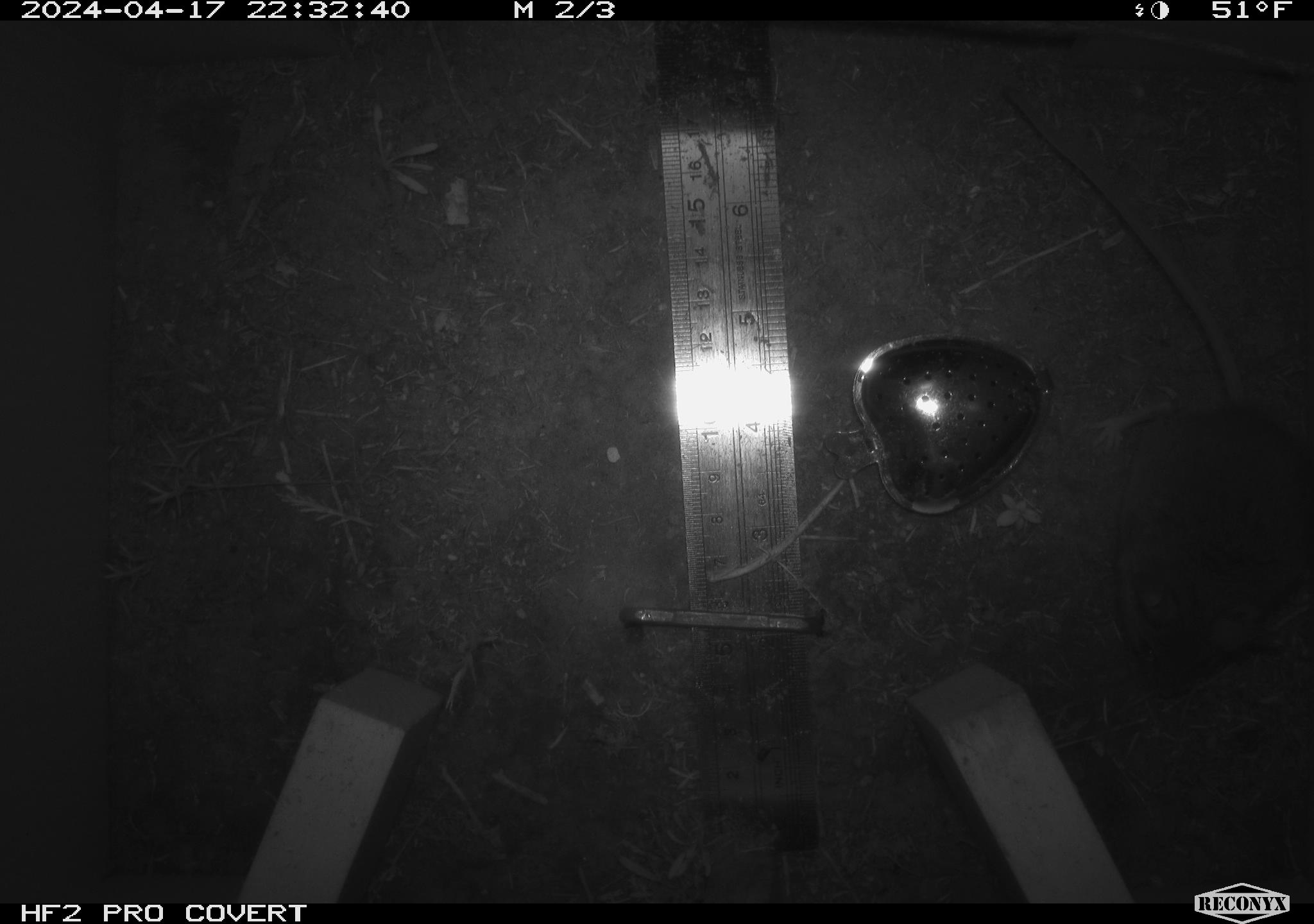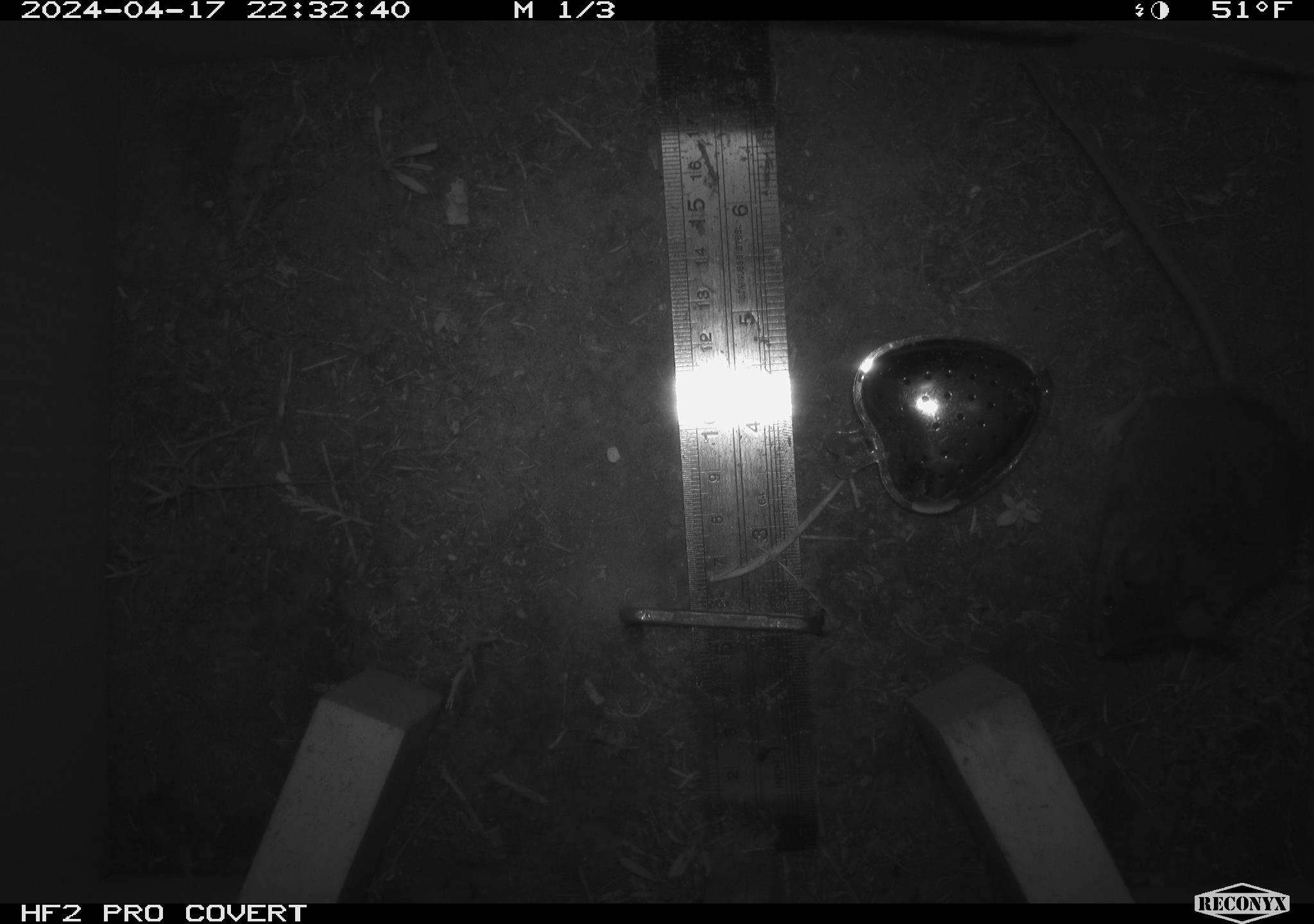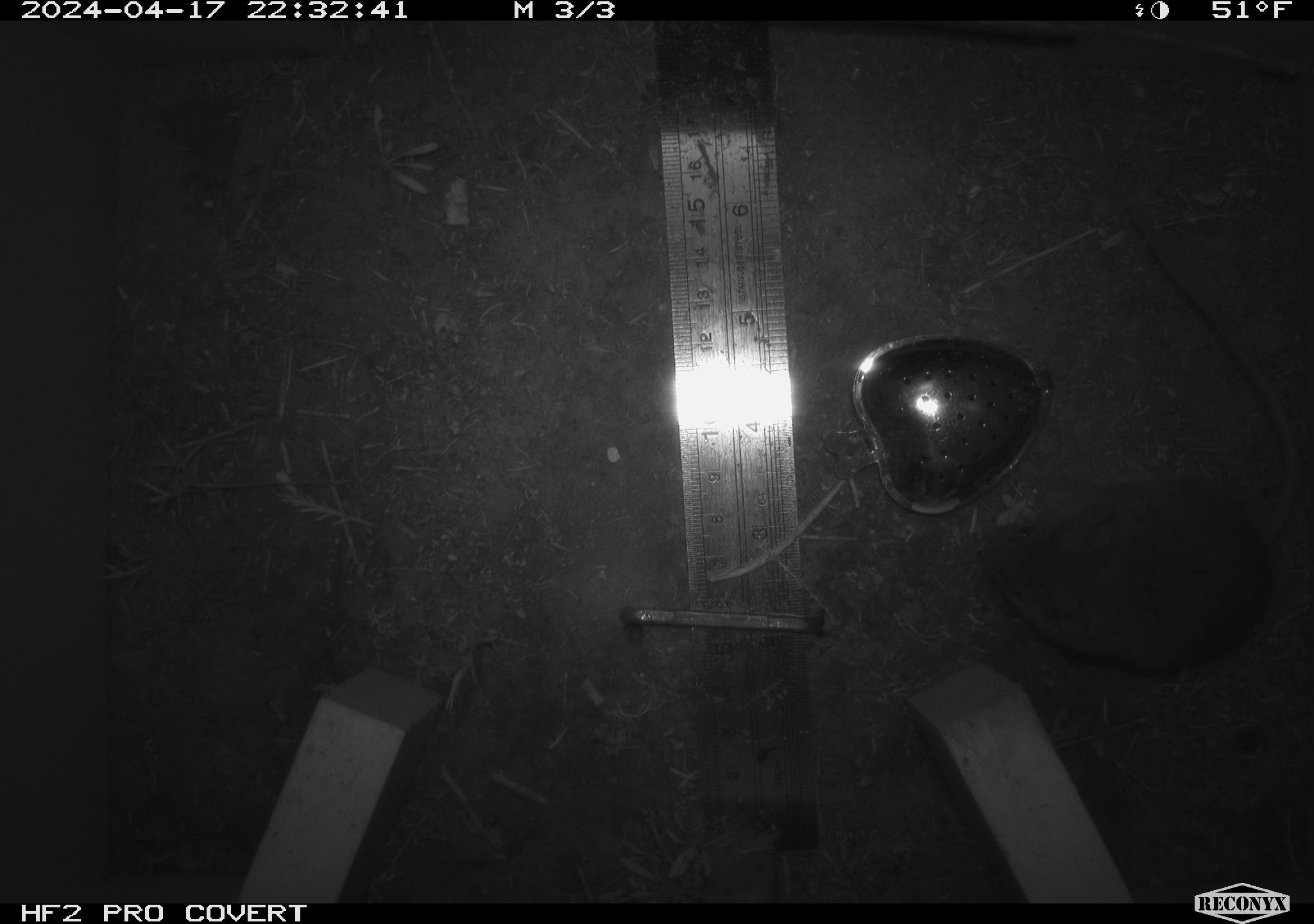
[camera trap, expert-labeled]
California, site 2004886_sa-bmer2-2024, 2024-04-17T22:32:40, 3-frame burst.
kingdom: Animalia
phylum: Chordata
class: Mammalia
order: Rodentia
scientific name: Rodentia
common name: mouse species